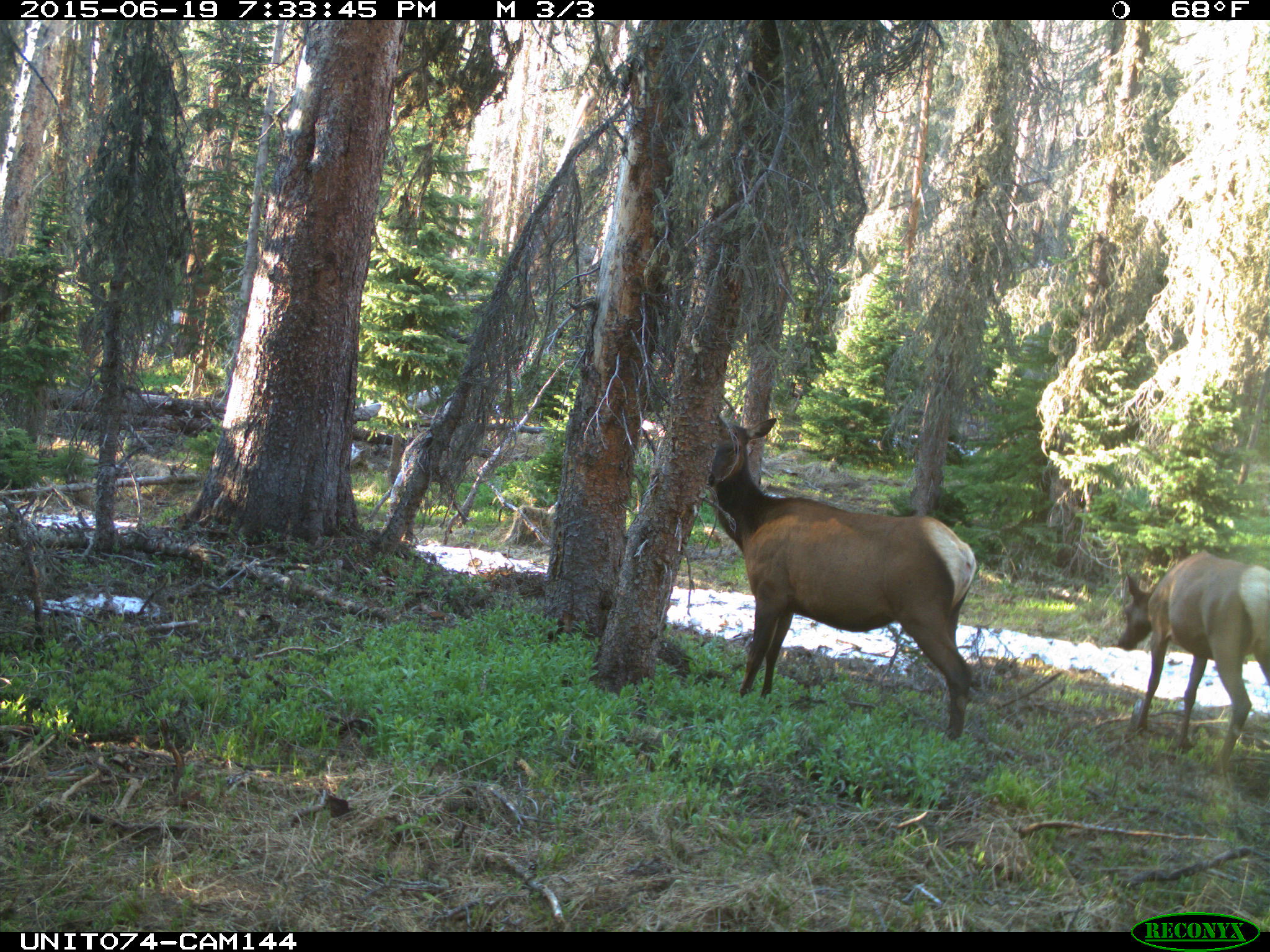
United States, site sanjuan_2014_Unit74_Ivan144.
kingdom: Animalia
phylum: Chordata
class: Mammalia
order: Artiodactyla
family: Cervidae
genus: Cervus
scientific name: Cervus elaphus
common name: red deer